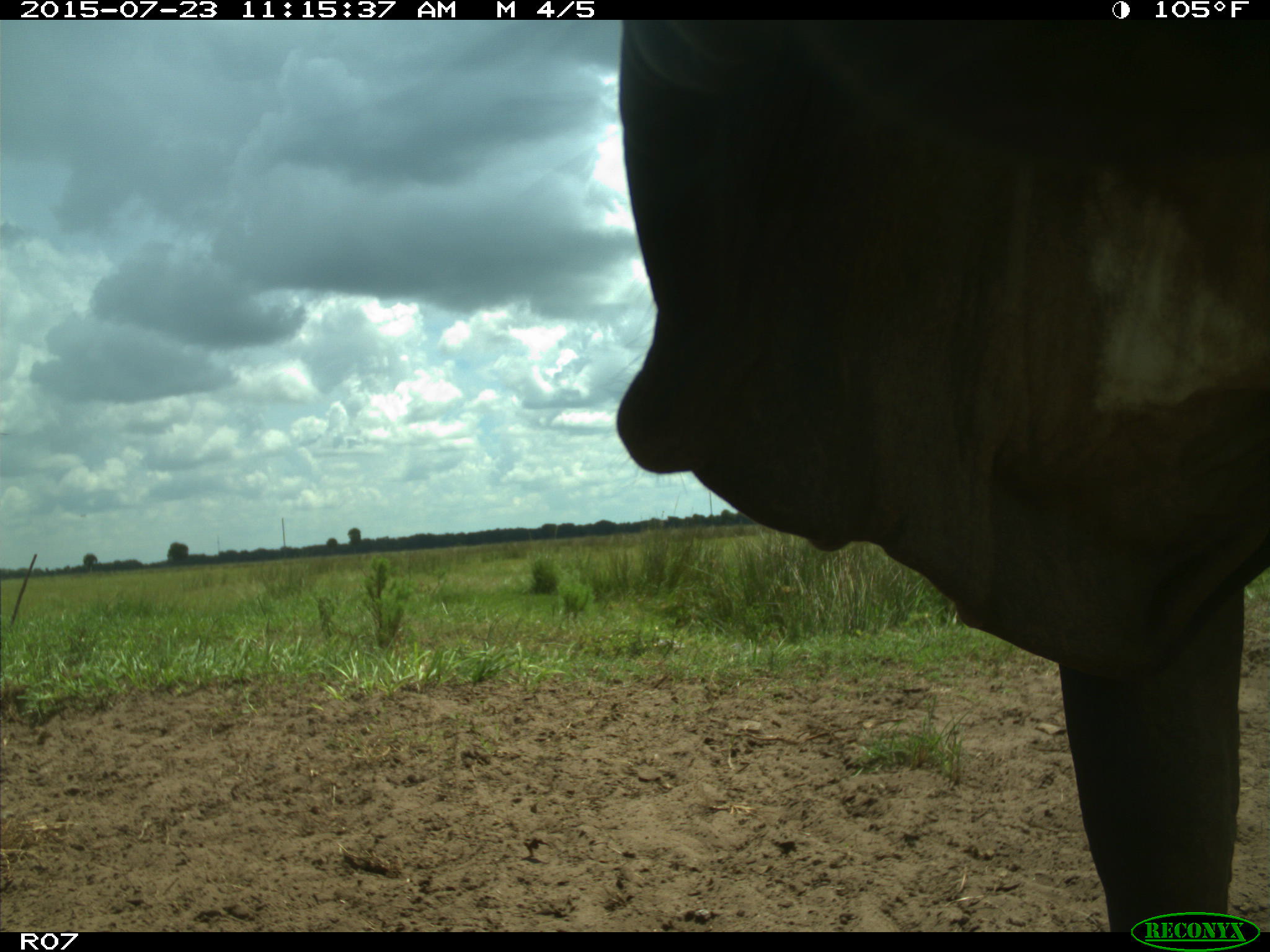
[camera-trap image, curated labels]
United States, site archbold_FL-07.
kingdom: Animalia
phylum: Chordata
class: Mammalia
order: Artiodactyla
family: Bovidae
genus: Bos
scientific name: Bos taurus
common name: domestic cow